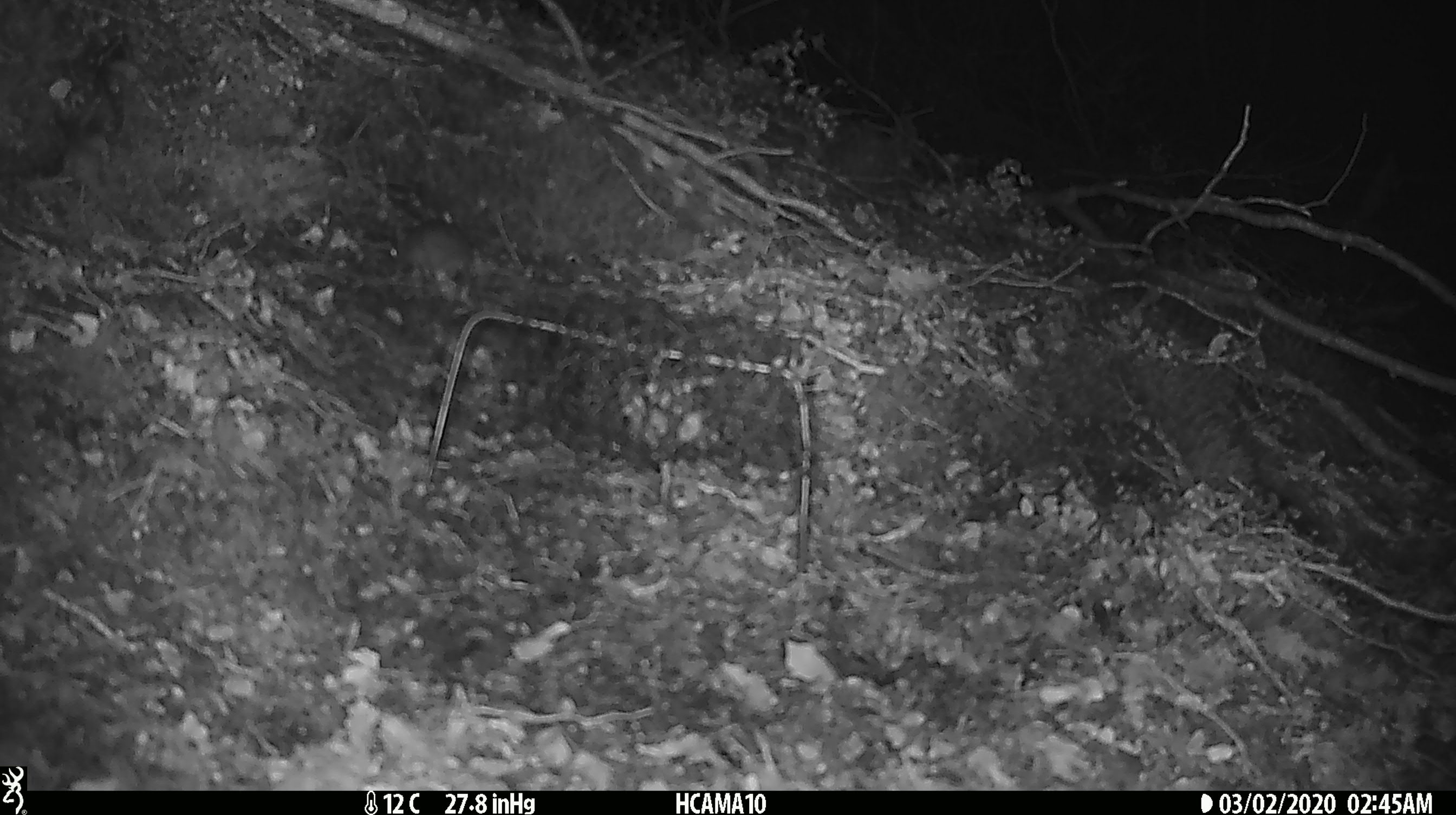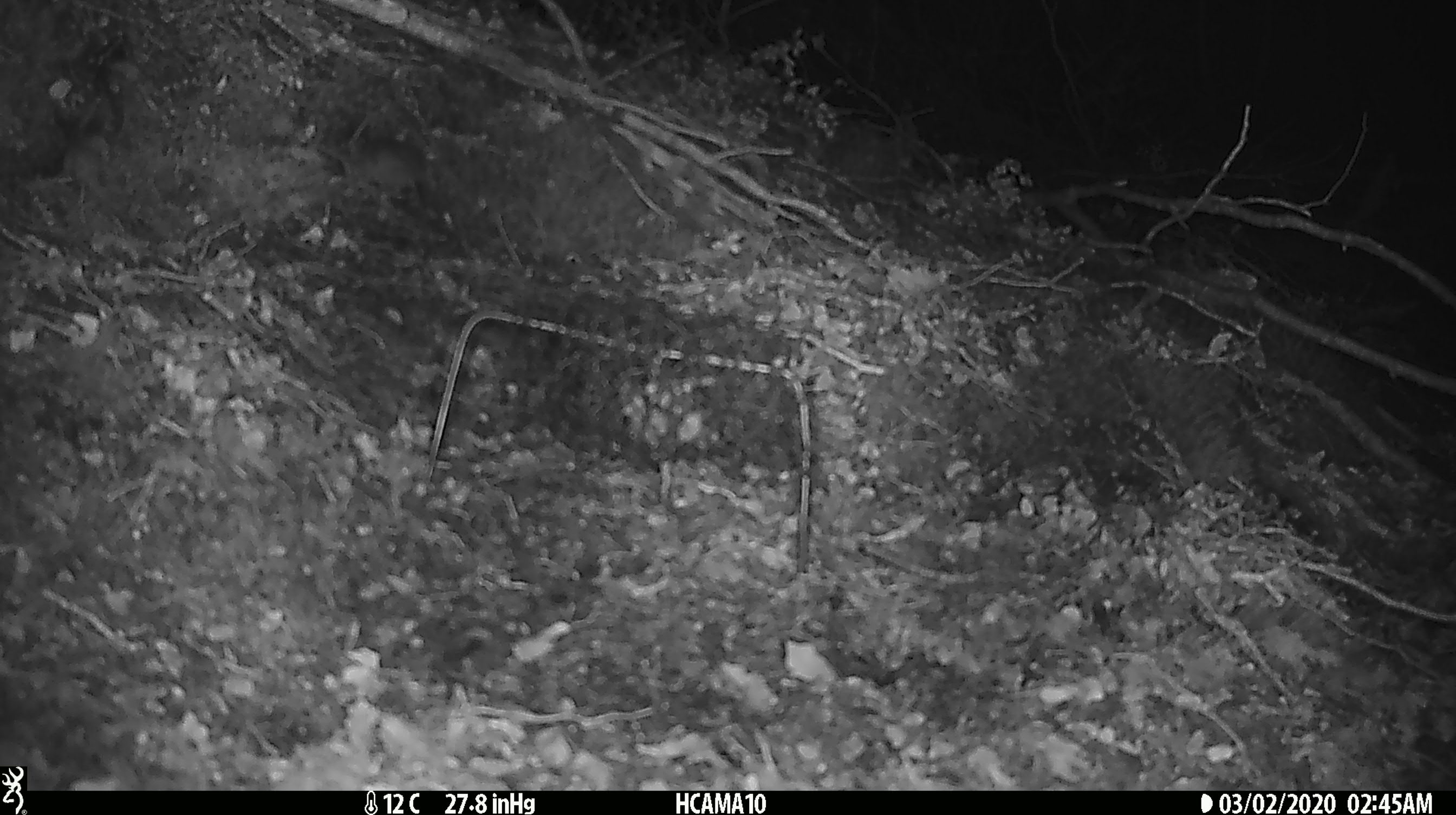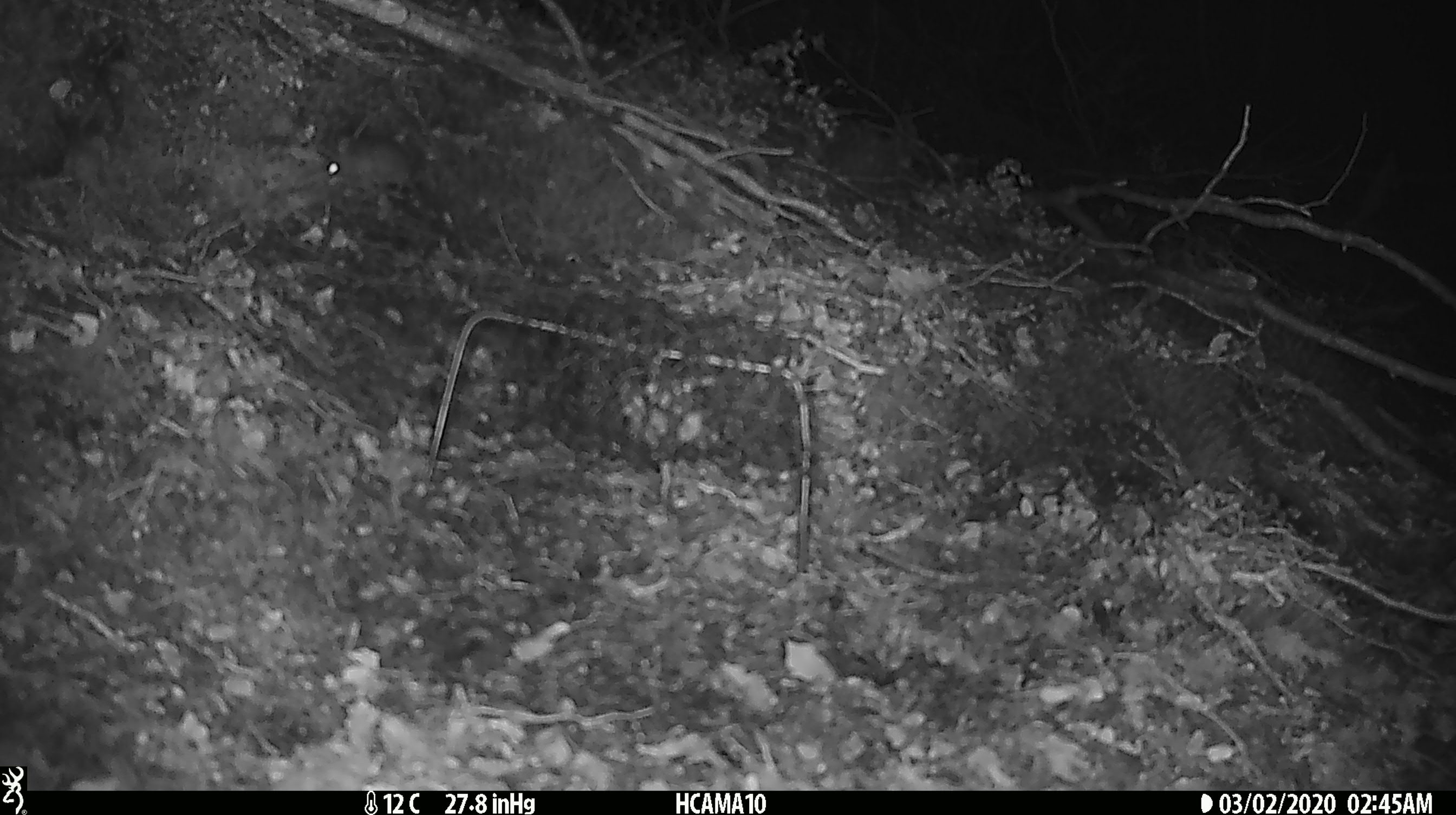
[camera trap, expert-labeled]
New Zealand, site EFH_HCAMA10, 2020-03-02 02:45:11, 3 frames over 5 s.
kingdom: Animalia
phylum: Chordata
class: Mammalia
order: Rodentia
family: Muridae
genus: Mus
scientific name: Mus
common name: mouse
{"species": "mouse (Mus)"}